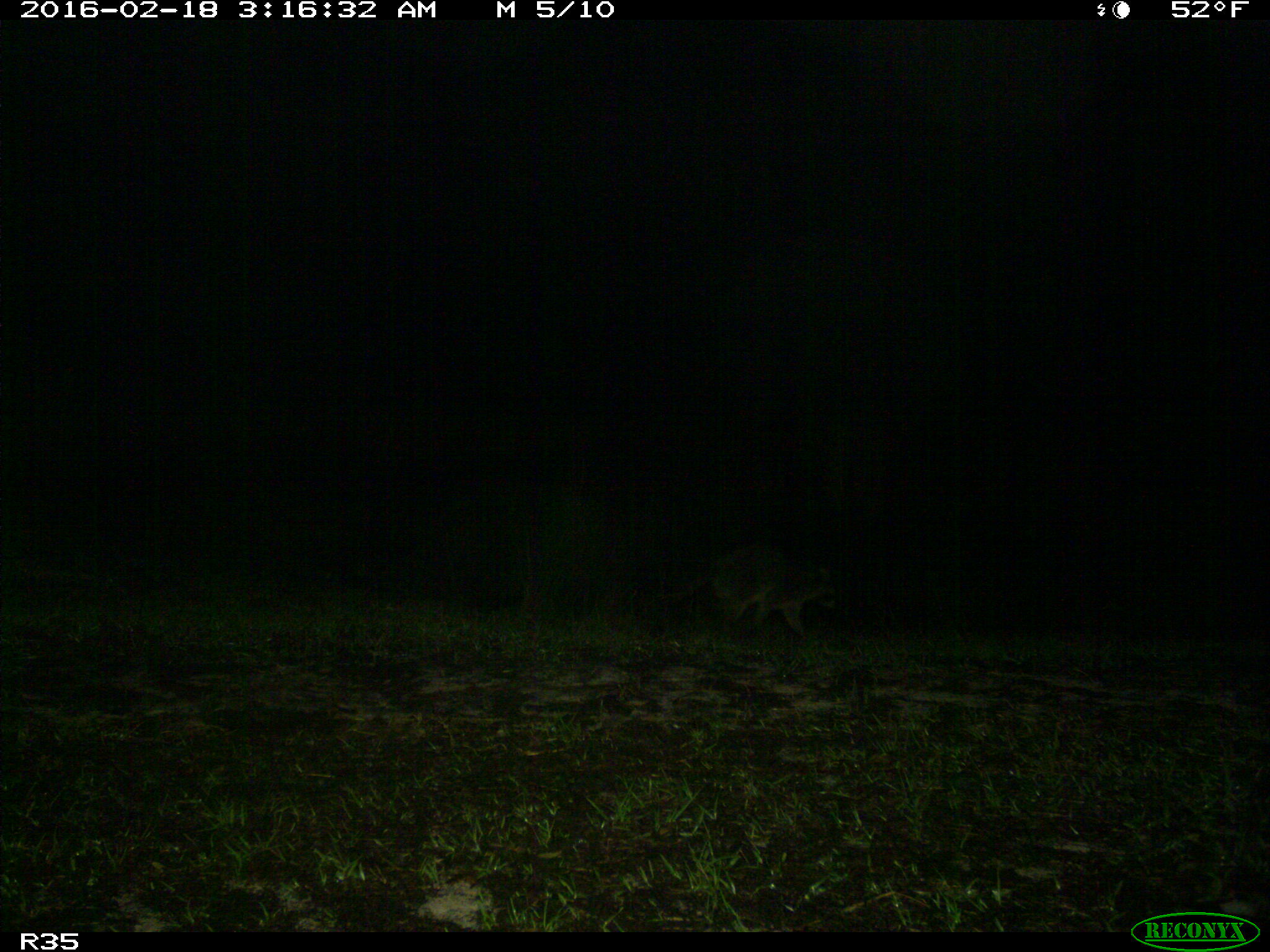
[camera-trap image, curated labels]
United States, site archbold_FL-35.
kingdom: Animalia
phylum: Chordata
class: Mammalia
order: Carnivora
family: Procyonidae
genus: Procyon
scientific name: Procyon lotor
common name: common raccoon